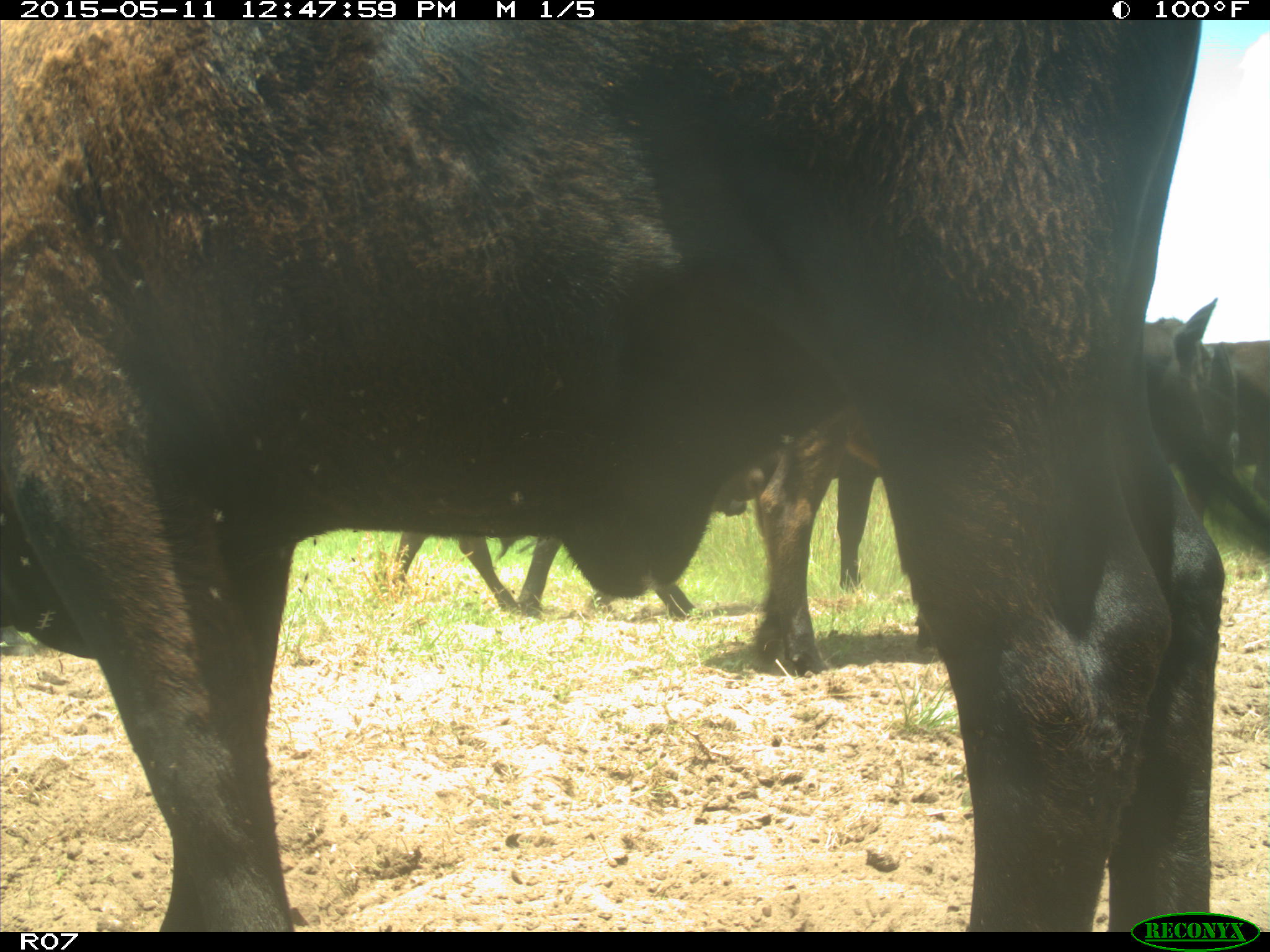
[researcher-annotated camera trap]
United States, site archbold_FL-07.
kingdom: Animalia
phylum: Chordata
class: Mammalia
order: Artiodactyla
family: Bovidae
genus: Bos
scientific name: Bos taurus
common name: domestic cow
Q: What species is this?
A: Bos taurus (domestic cow).